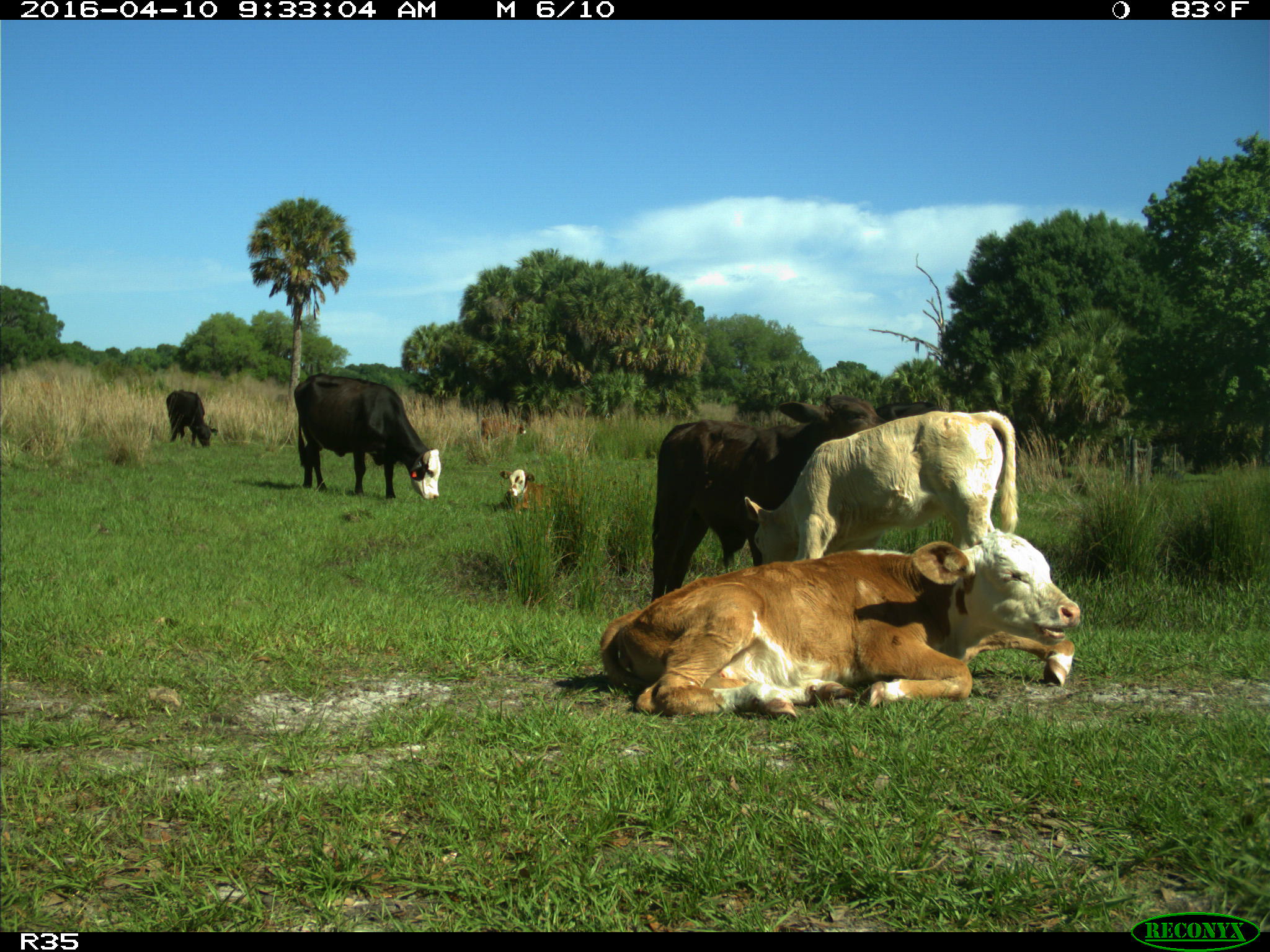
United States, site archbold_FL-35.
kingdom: Animalia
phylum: Chordata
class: Mammalia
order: Artiodactyla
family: Bovidae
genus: Bos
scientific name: Bos taurus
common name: domestic cow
Bos taurus (domestic cow).